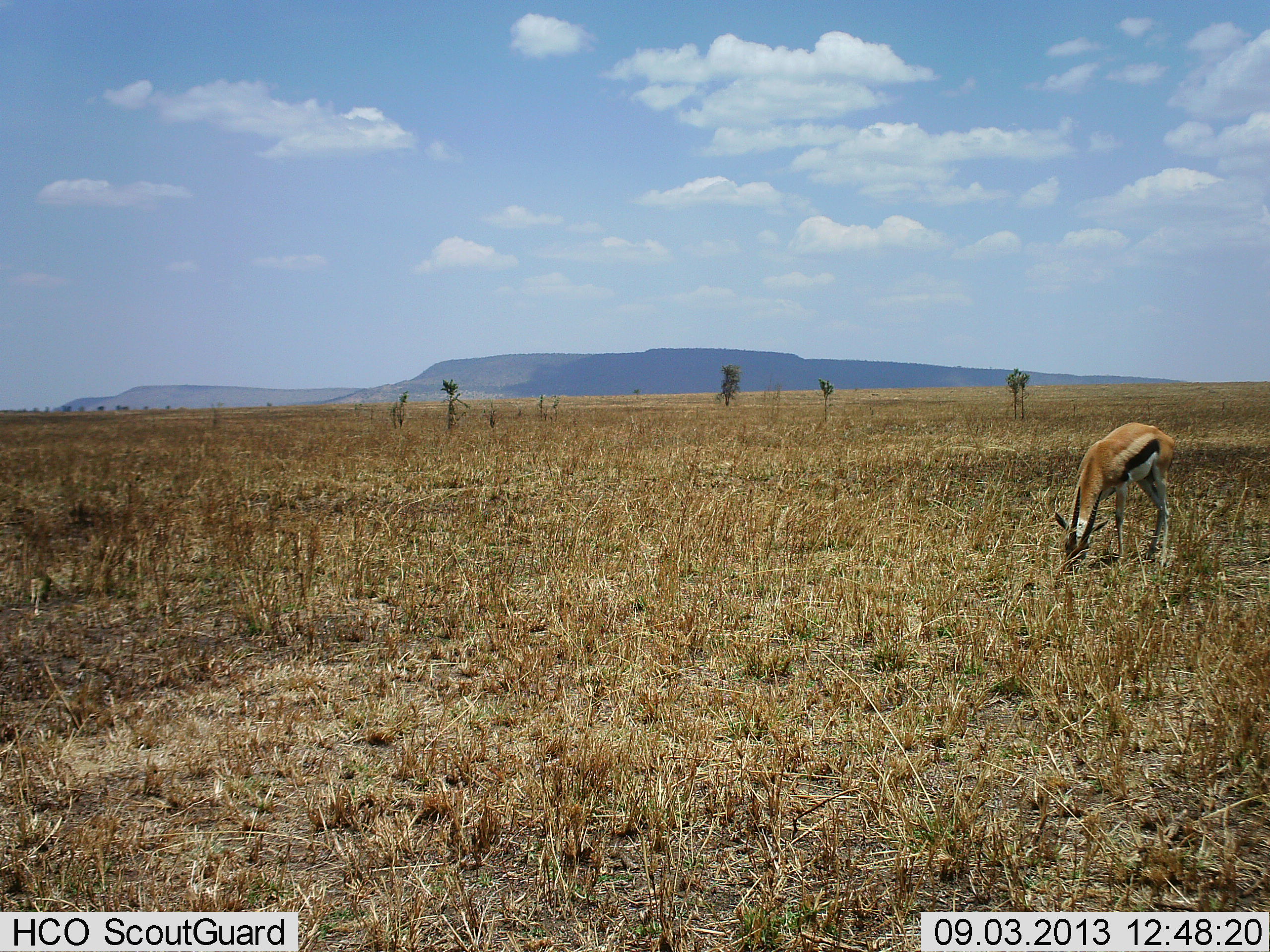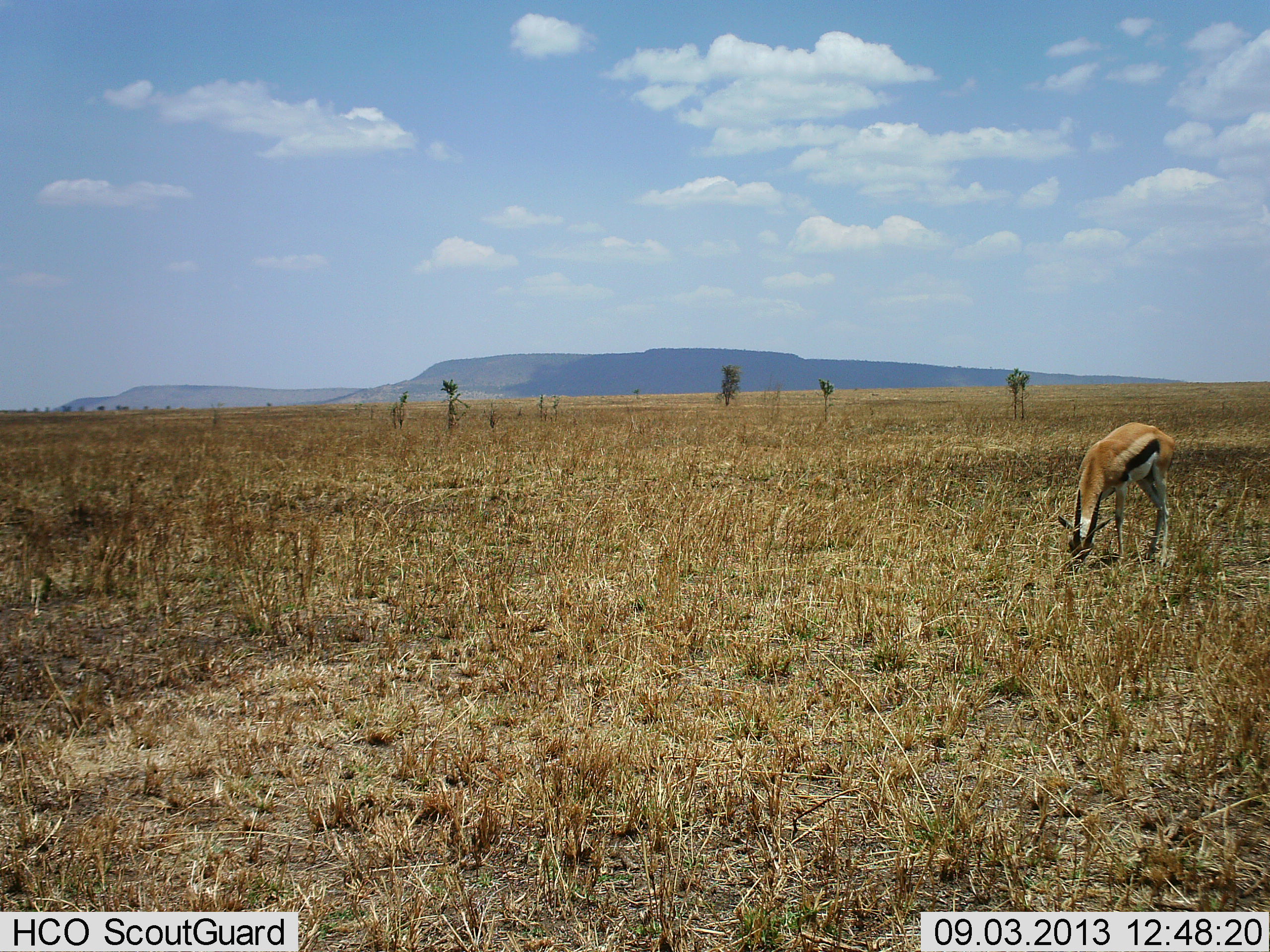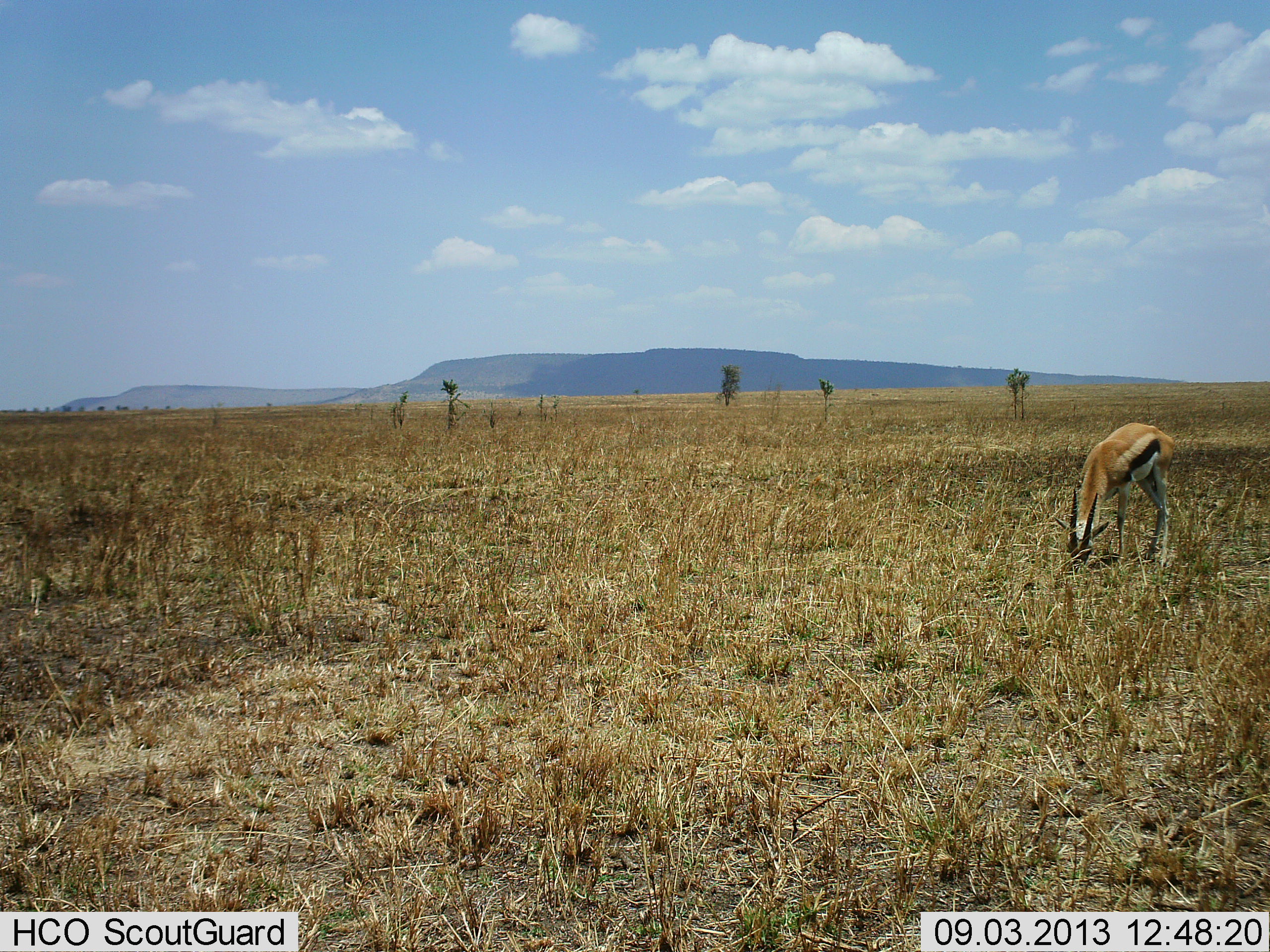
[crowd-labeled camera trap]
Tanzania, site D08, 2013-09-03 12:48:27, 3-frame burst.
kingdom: Animalia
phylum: Chordata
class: Mammalia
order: Artiodactyla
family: Bovidae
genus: Eudorcas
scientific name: Eudorcas thomsonii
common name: thomson's gazelle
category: gazellethomsons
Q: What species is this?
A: Gazellethomsons (thomson's gazelle) (Eudorcas thomsonii).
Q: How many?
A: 1.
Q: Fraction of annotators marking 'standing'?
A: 22%.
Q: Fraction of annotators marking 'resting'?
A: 0%.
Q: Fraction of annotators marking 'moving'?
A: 0%.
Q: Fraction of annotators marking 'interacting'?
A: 0%.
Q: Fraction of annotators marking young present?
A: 0%.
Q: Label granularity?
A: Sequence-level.